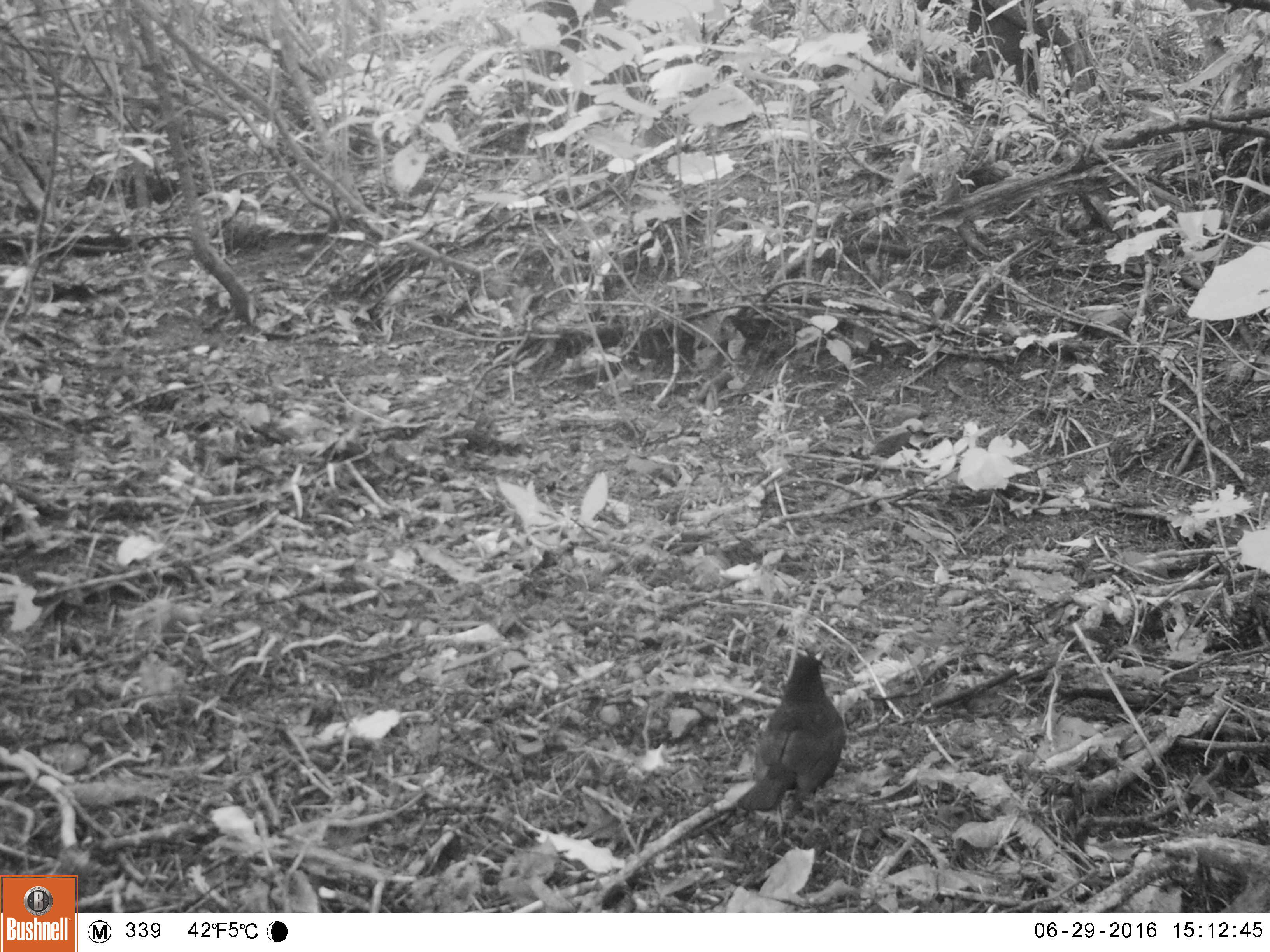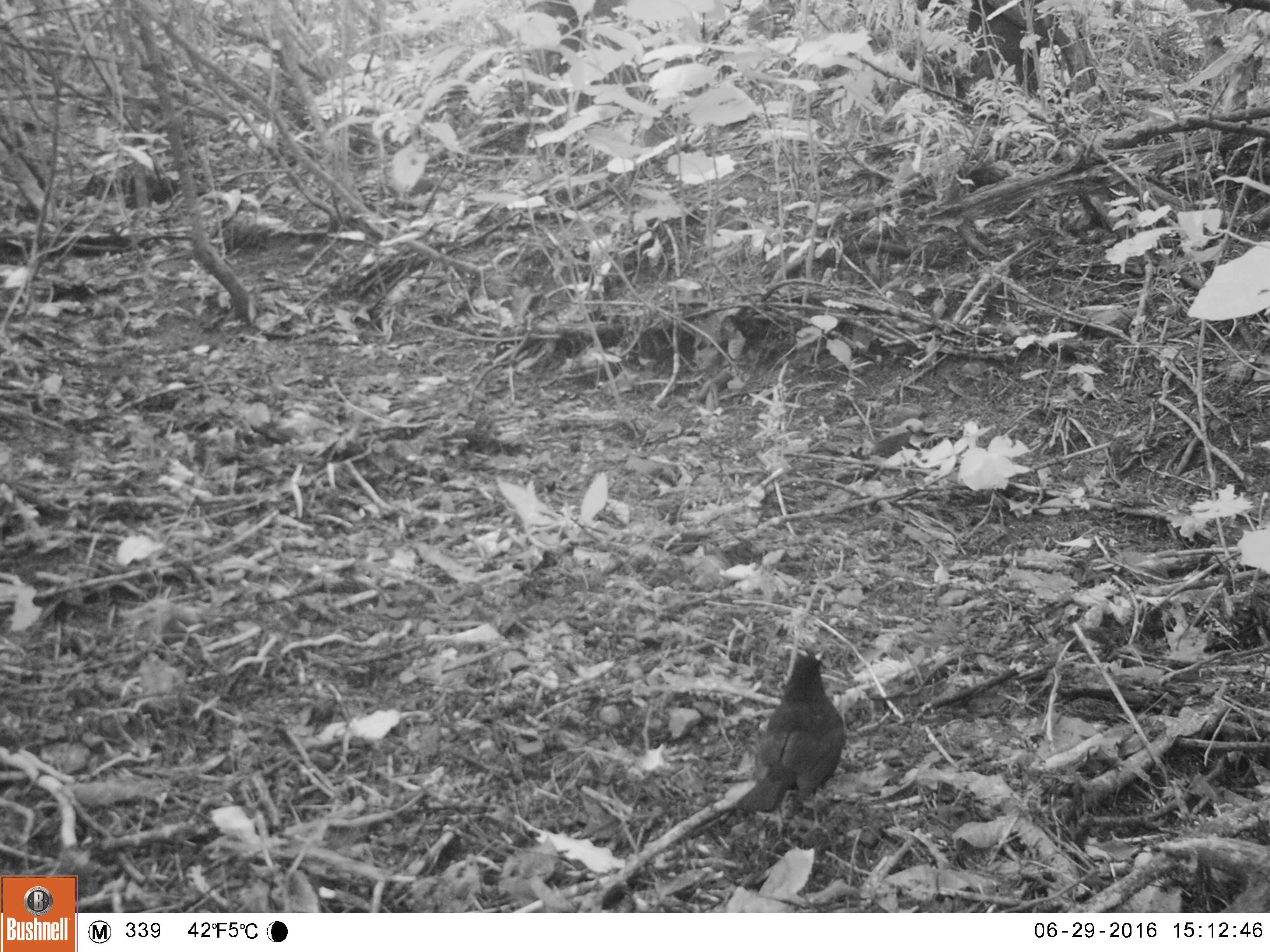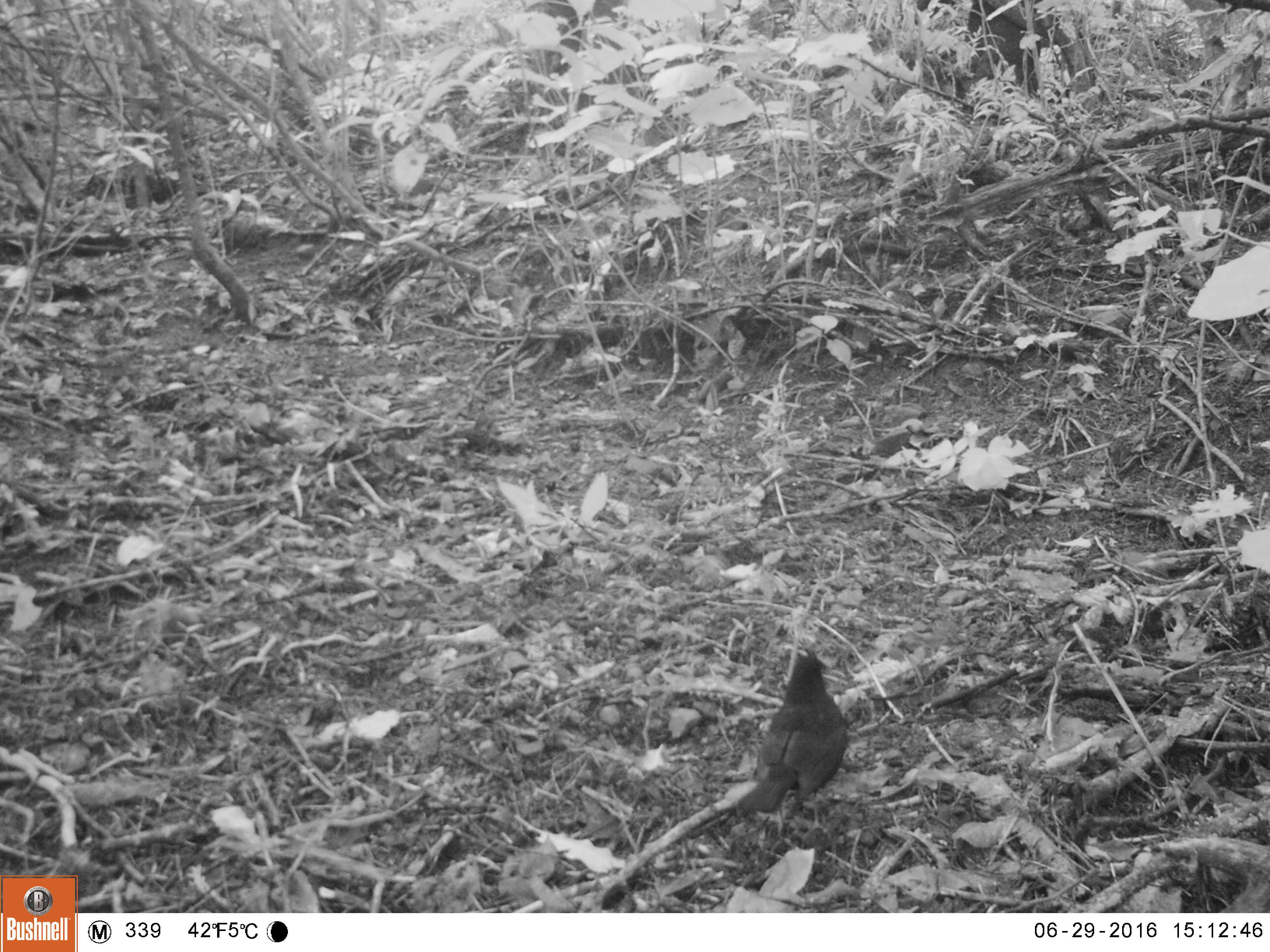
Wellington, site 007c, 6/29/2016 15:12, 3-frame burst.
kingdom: Animalia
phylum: Chordata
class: Aves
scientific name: Aves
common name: bird